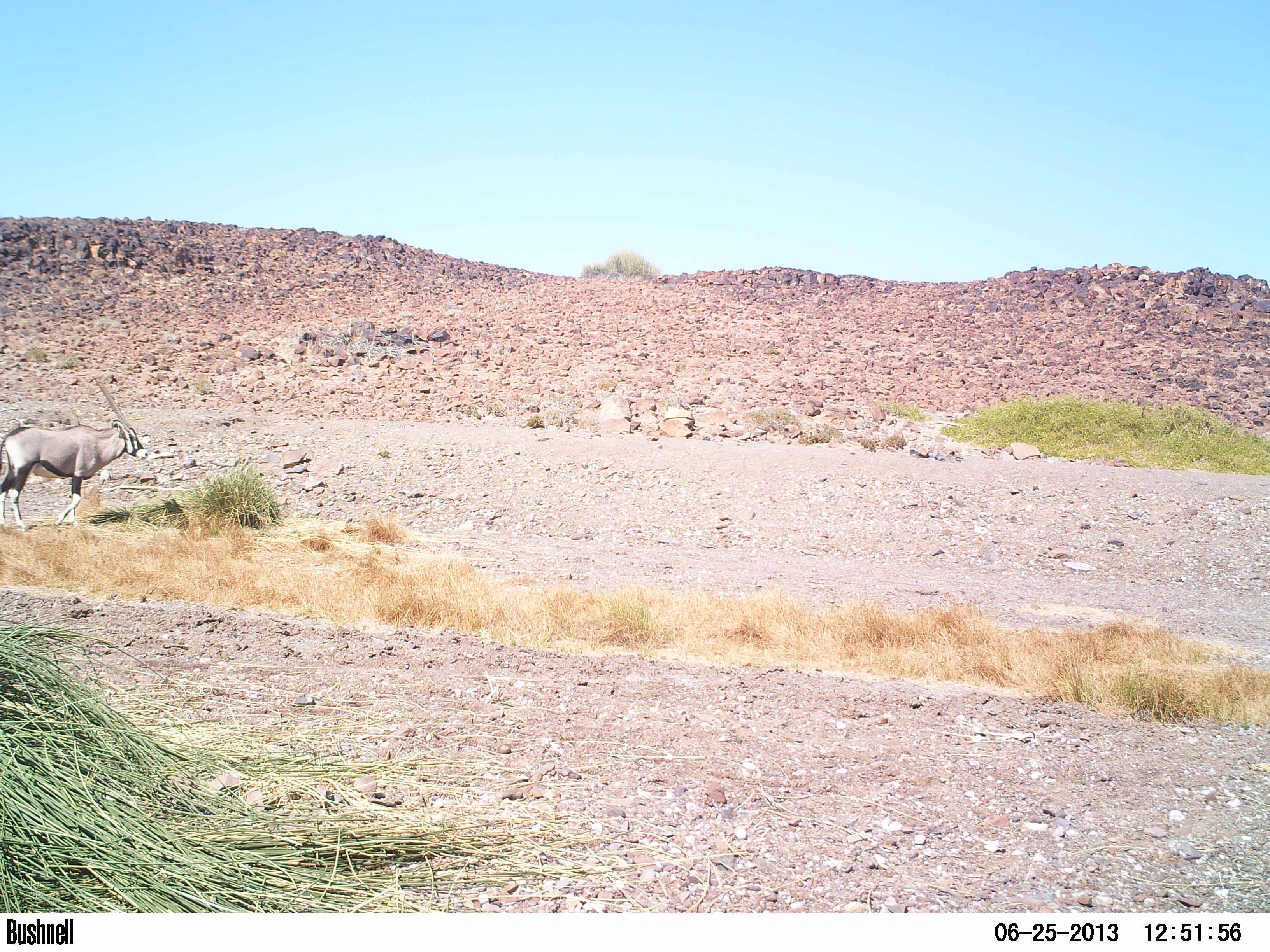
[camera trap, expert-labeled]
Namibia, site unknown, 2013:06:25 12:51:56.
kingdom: Animalia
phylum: Chordata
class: Mammalia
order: Artiodactyla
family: Bovidae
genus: Oryx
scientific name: Oryx gazella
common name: gemsbok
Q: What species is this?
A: Oryx gazella (gemsbok).